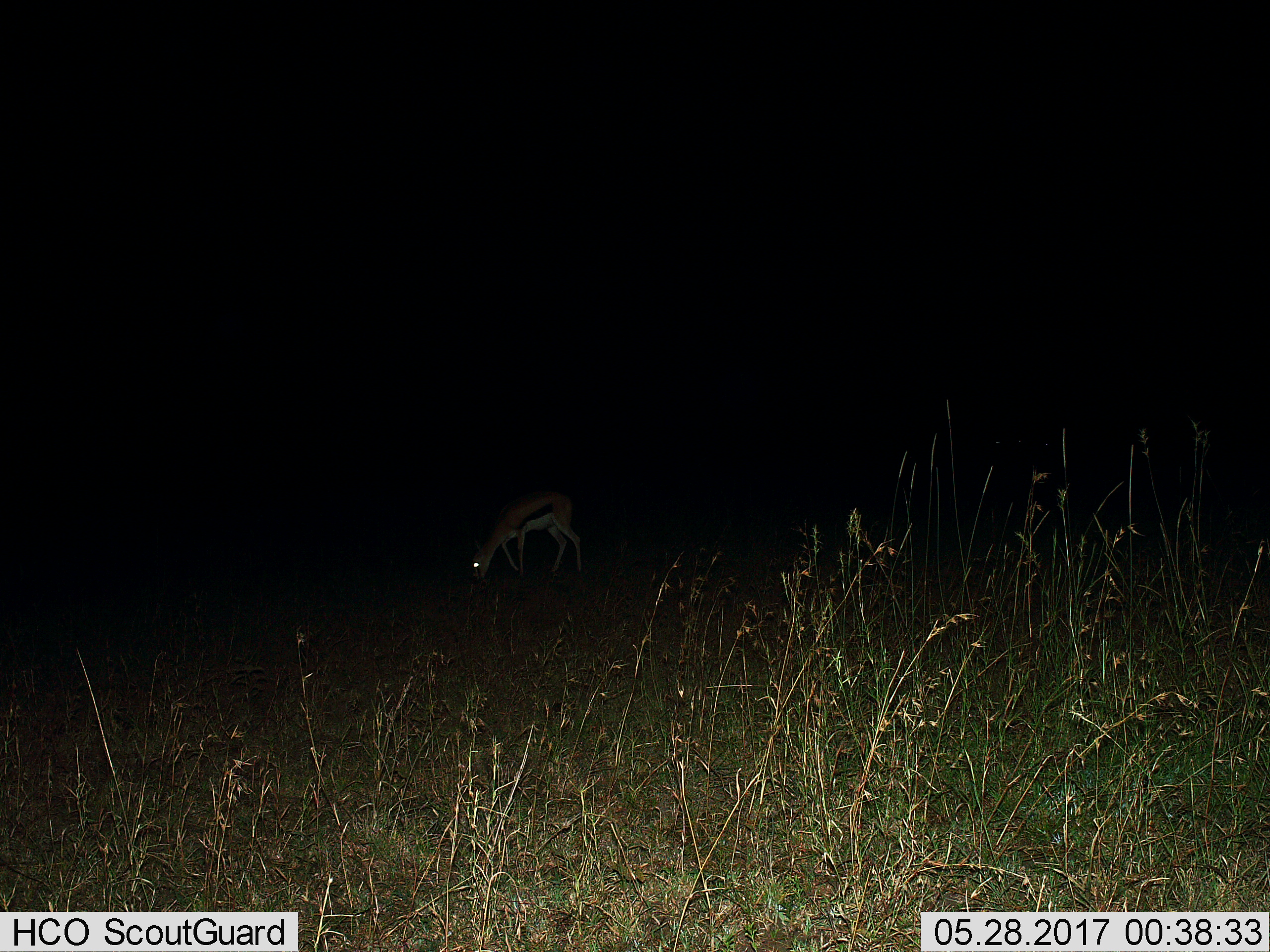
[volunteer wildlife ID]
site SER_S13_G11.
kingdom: Animalia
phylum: Chordata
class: Mammalia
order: Artiodactyla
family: Bovidae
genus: Eudorcas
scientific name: Eudorcas thomsonii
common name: thomson's gazelle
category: gazellethomsons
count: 1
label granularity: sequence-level